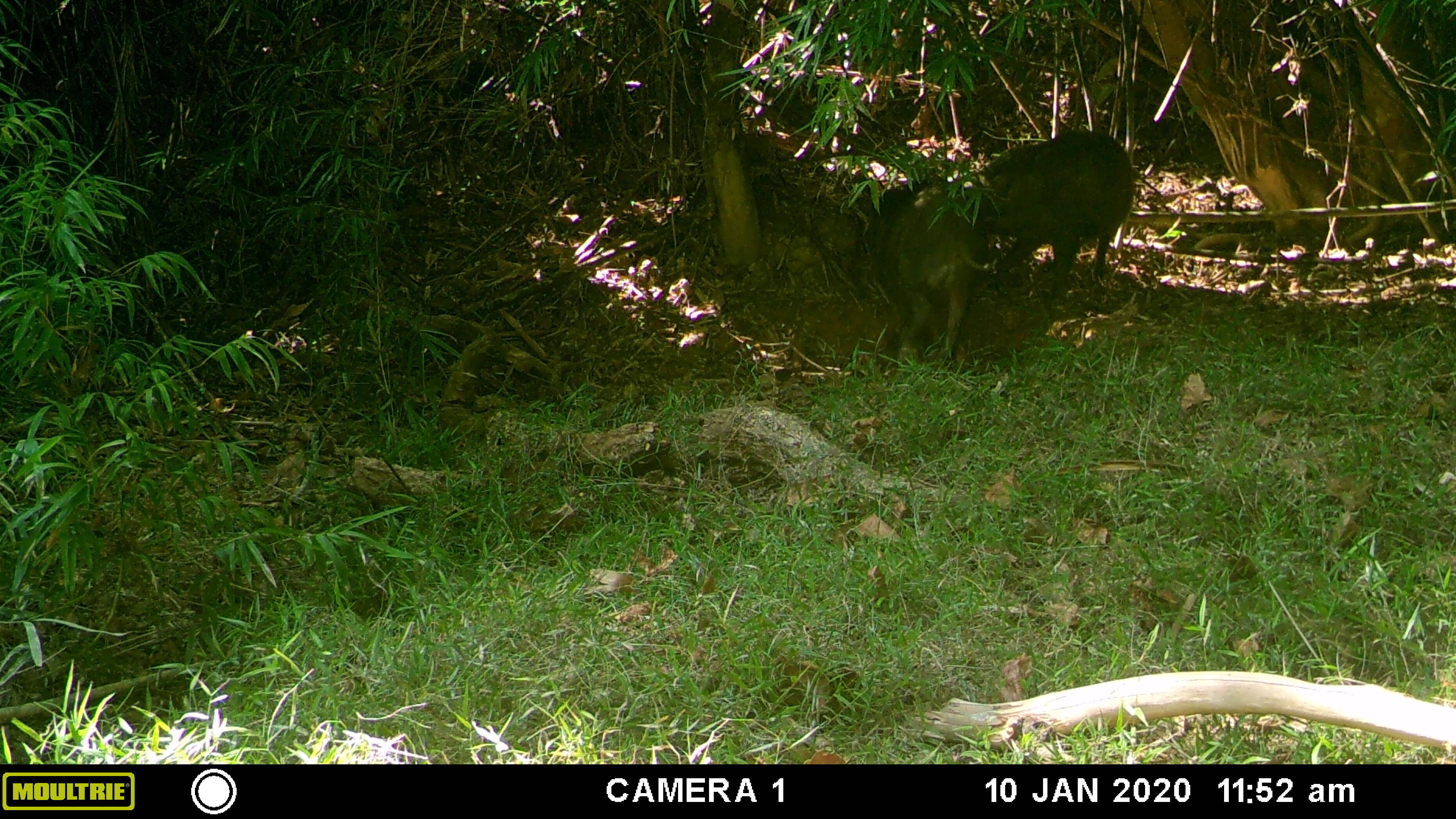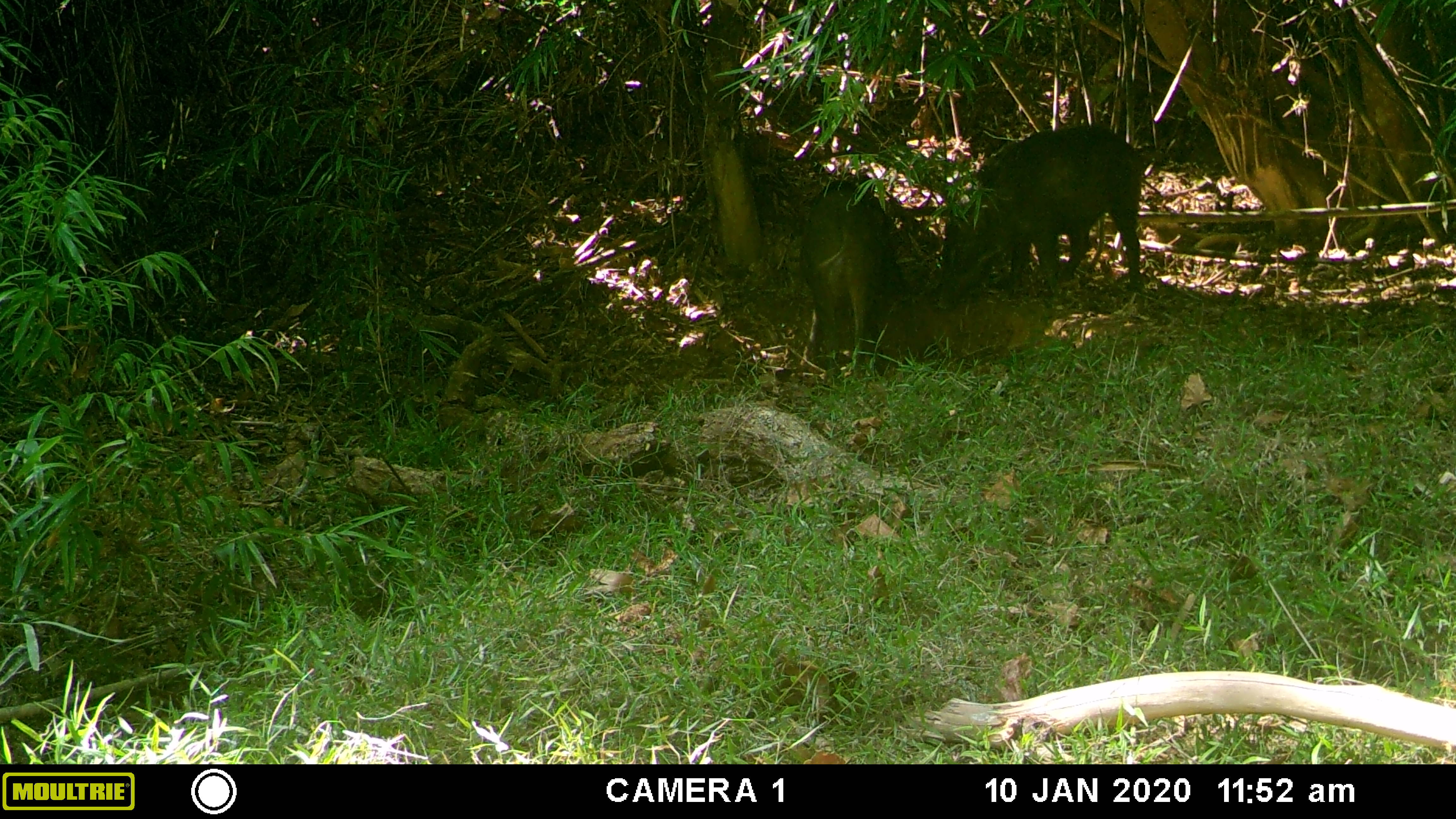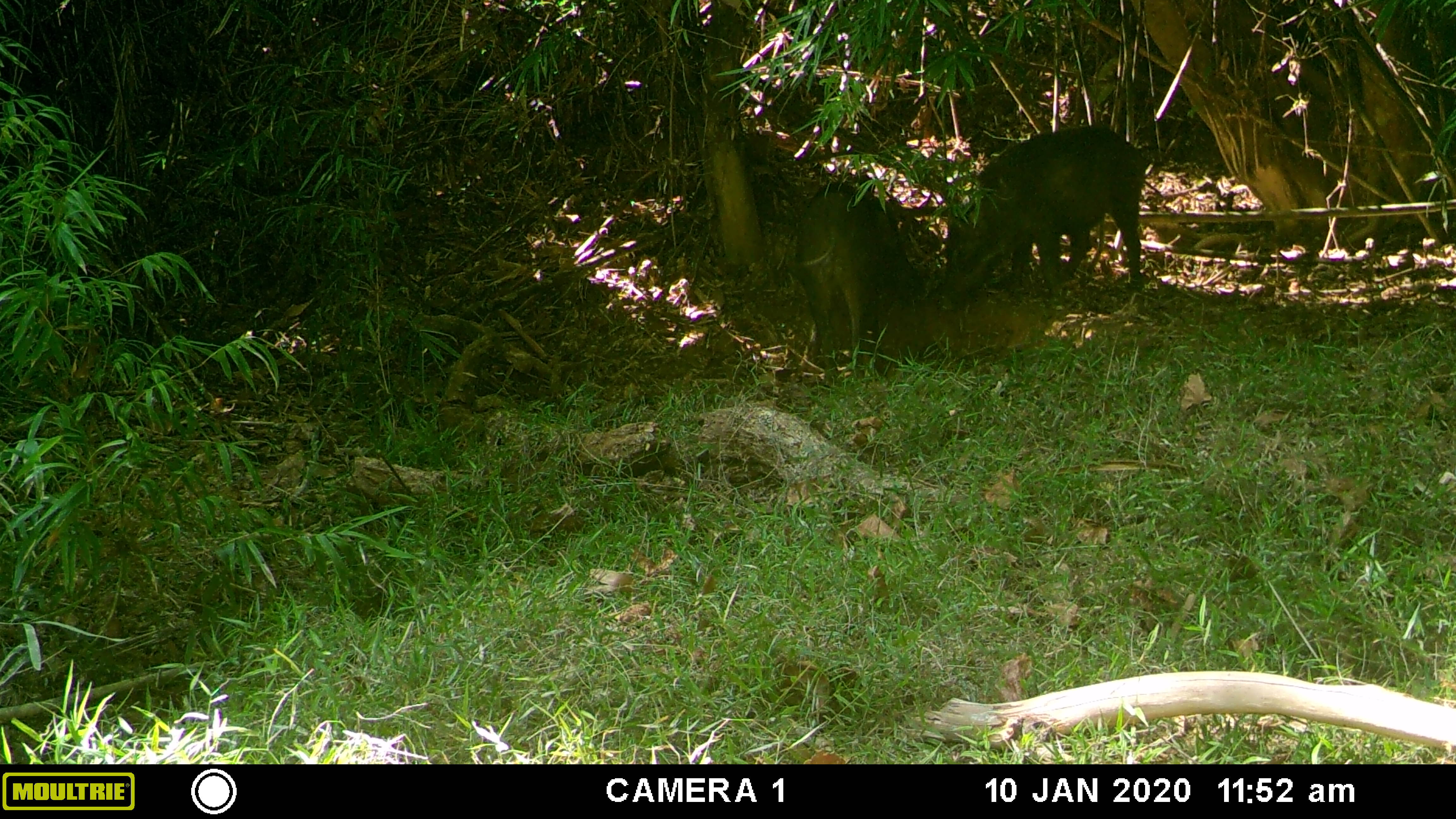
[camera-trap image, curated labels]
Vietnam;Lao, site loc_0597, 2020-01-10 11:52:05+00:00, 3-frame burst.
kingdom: Animalia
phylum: Chordata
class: Mammalia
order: Artiodactyla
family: Suidae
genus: Sus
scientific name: Sus scrofa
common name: eurasian wild pig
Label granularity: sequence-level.